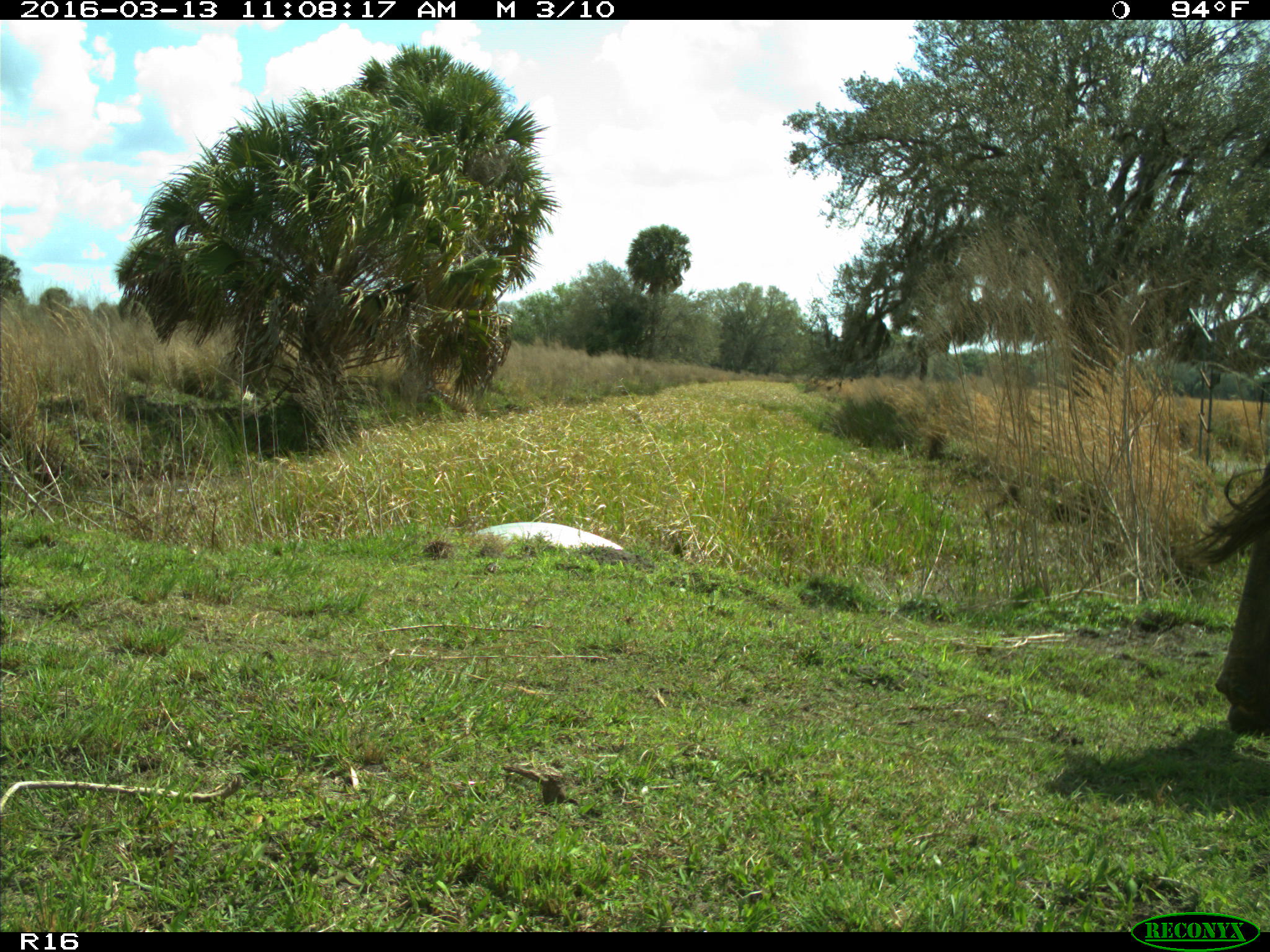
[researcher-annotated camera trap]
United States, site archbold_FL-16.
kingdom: Animalia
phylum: Chordata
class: Mammalia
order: Artiodactyla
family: Bovidae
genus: Bos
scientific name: Bos taurus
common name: domestic cow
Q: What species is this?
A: Bos taurus (domestic cow).